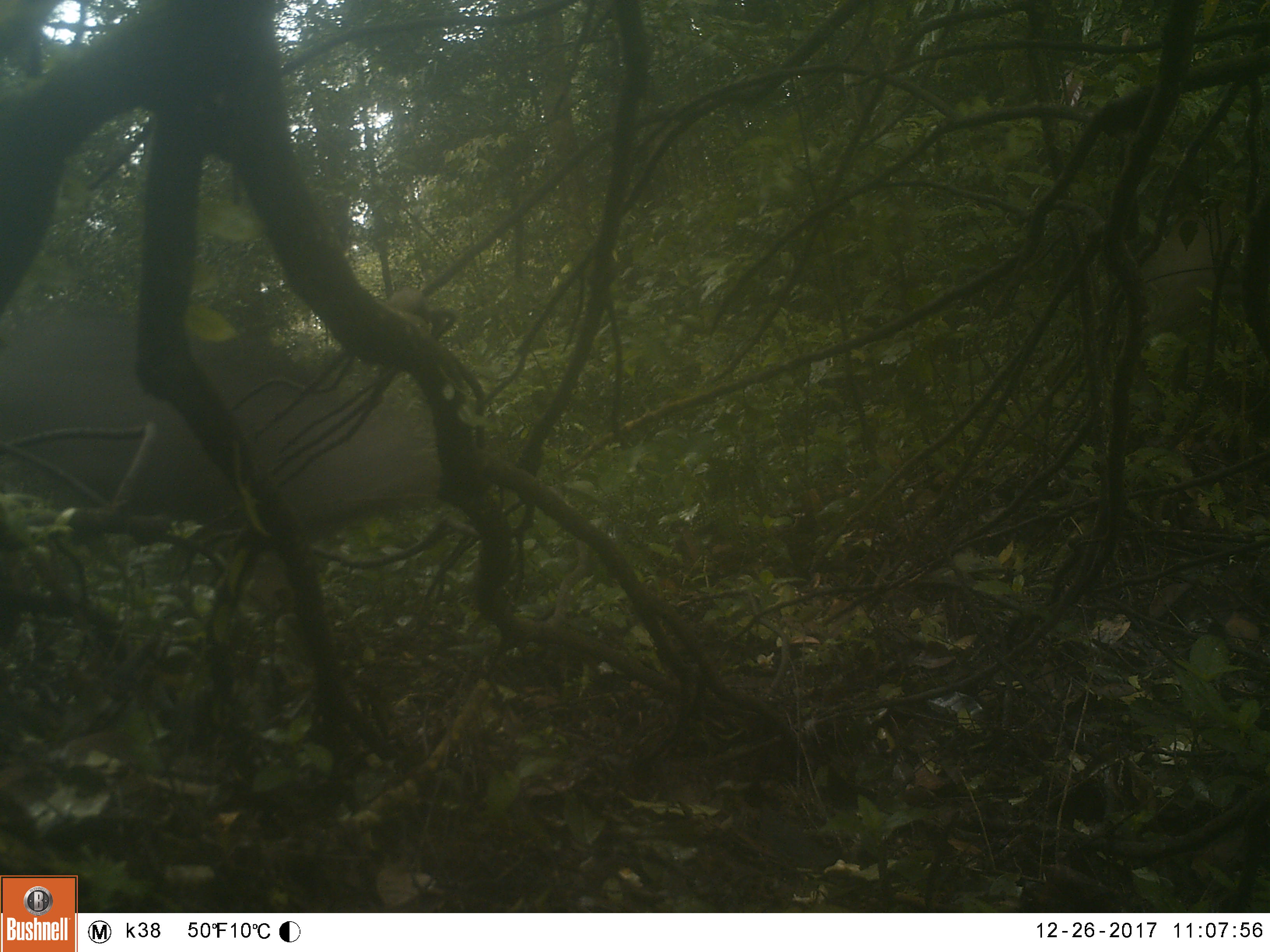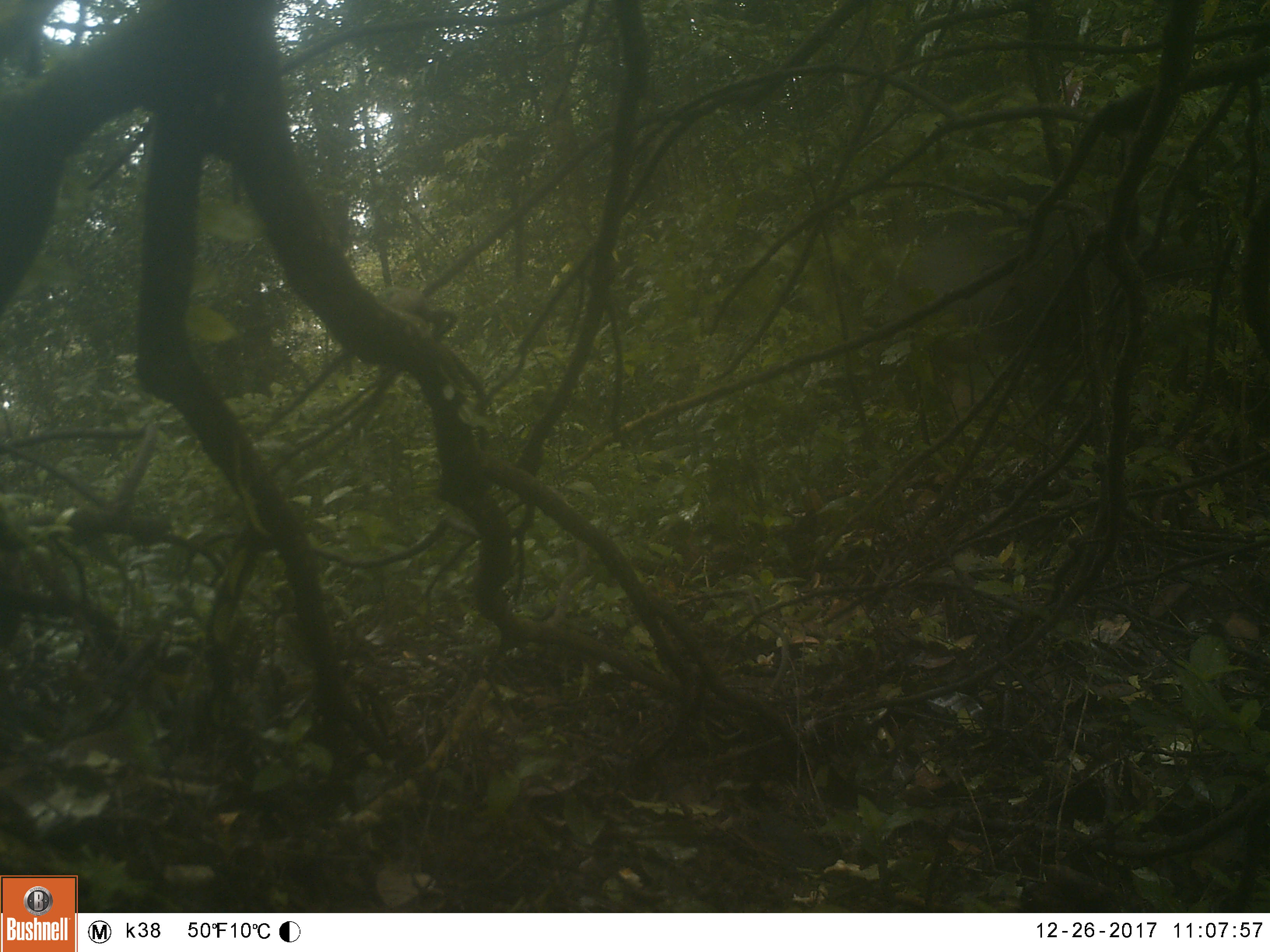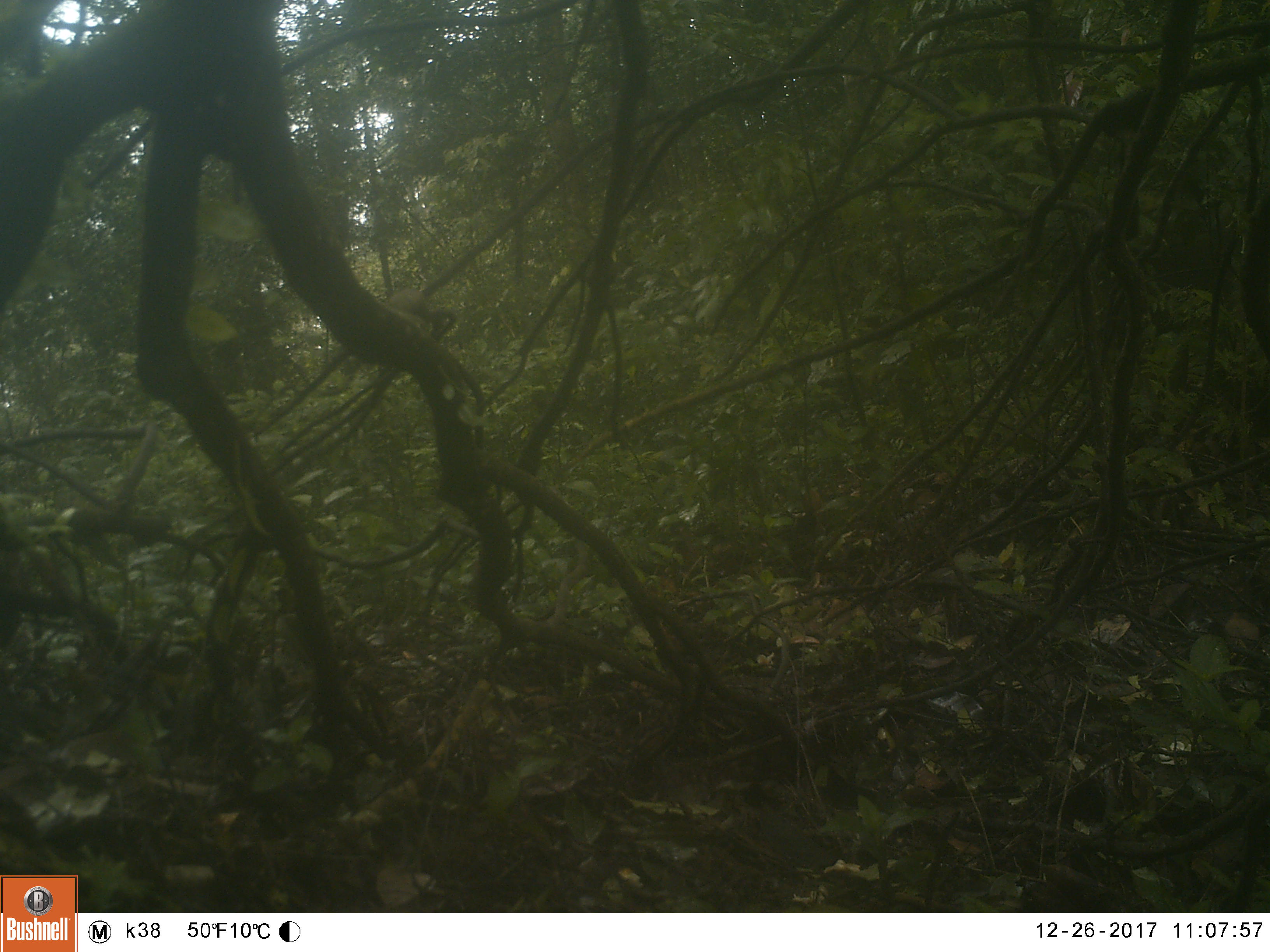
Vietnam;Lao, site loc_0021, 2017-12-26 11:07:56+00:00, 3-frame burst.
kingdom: Animalia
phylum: Chordata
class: Mammalia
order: Artiodactyla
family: Suidae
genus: Sus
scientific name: Sus scrofa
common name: eurasian wild pig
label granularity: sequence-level